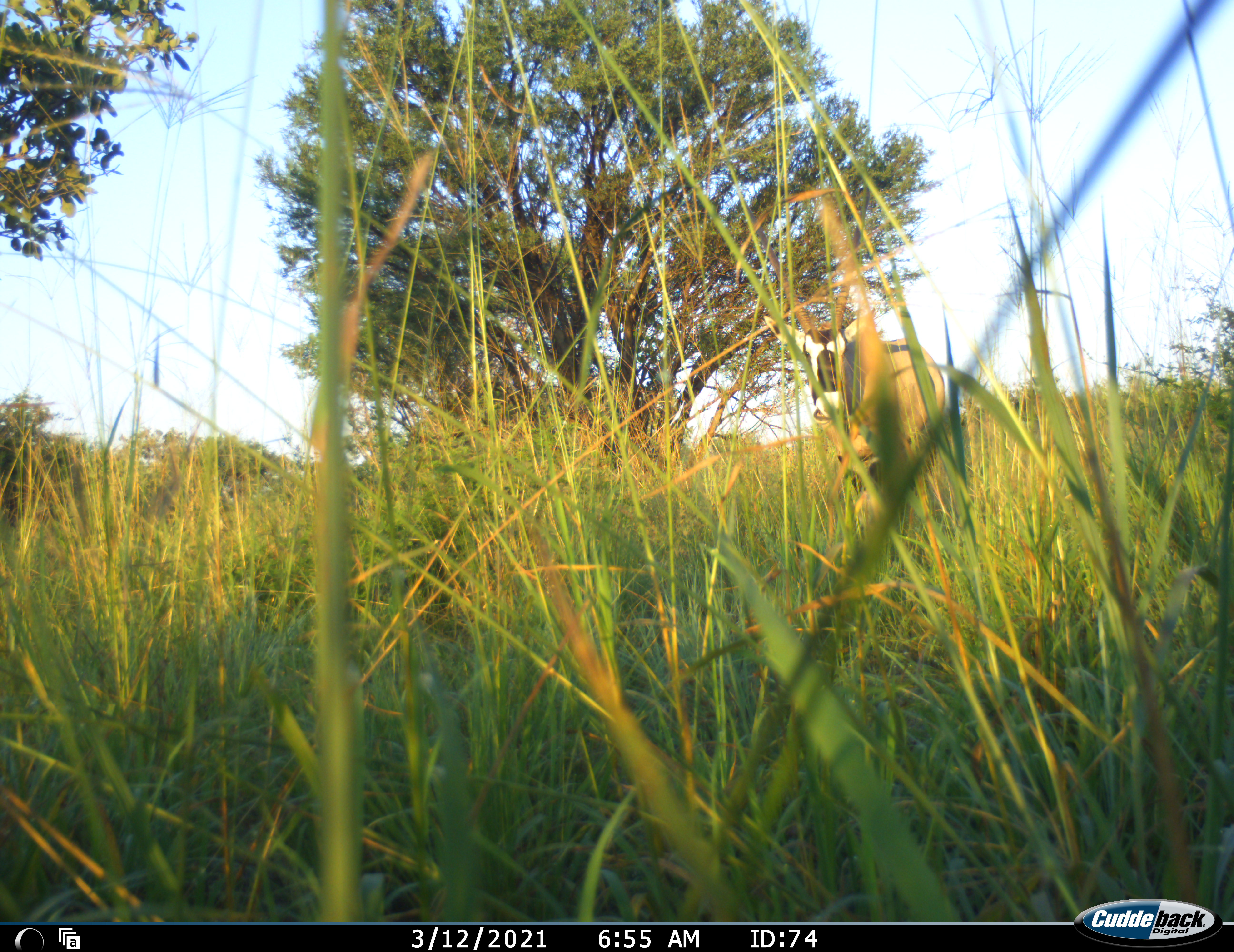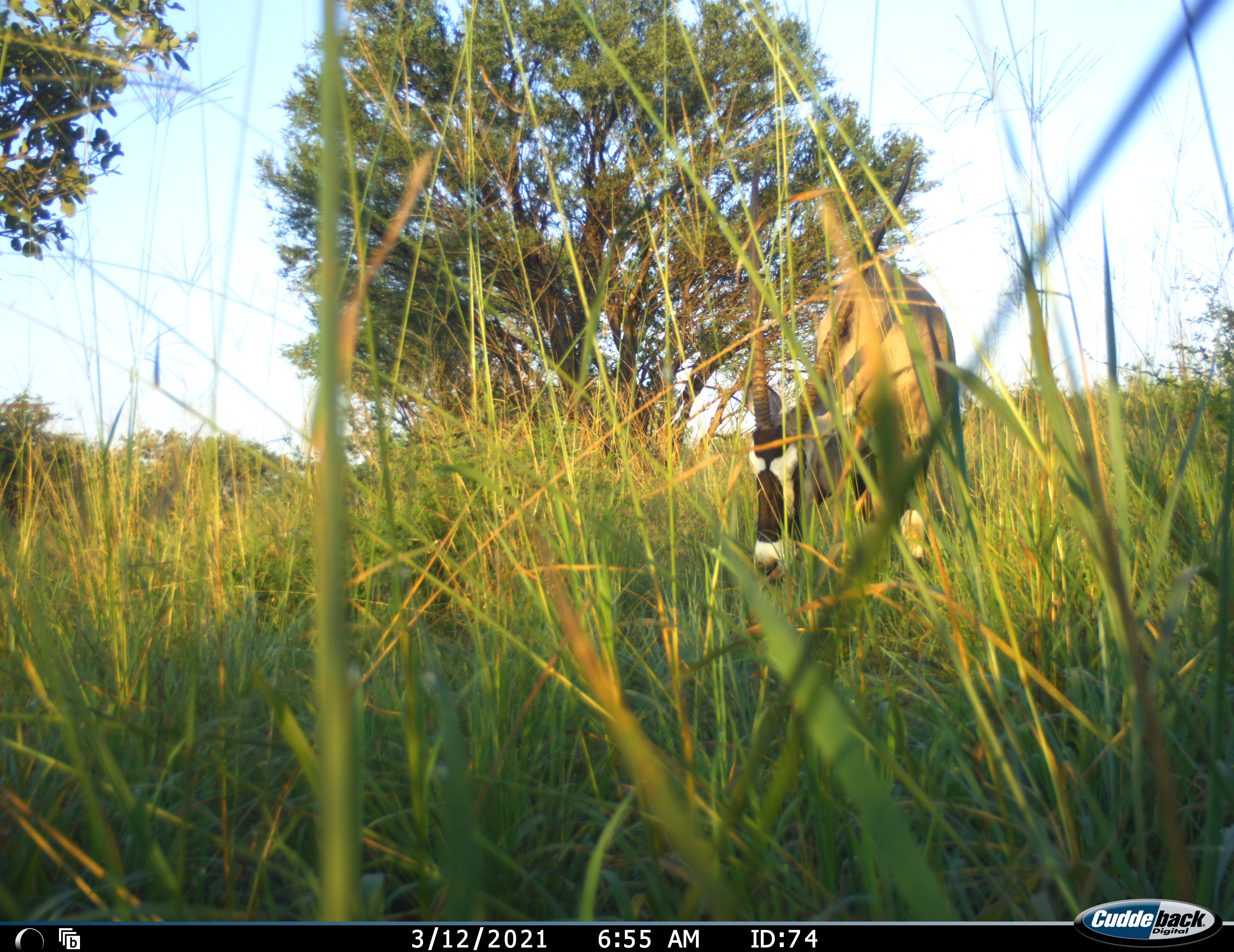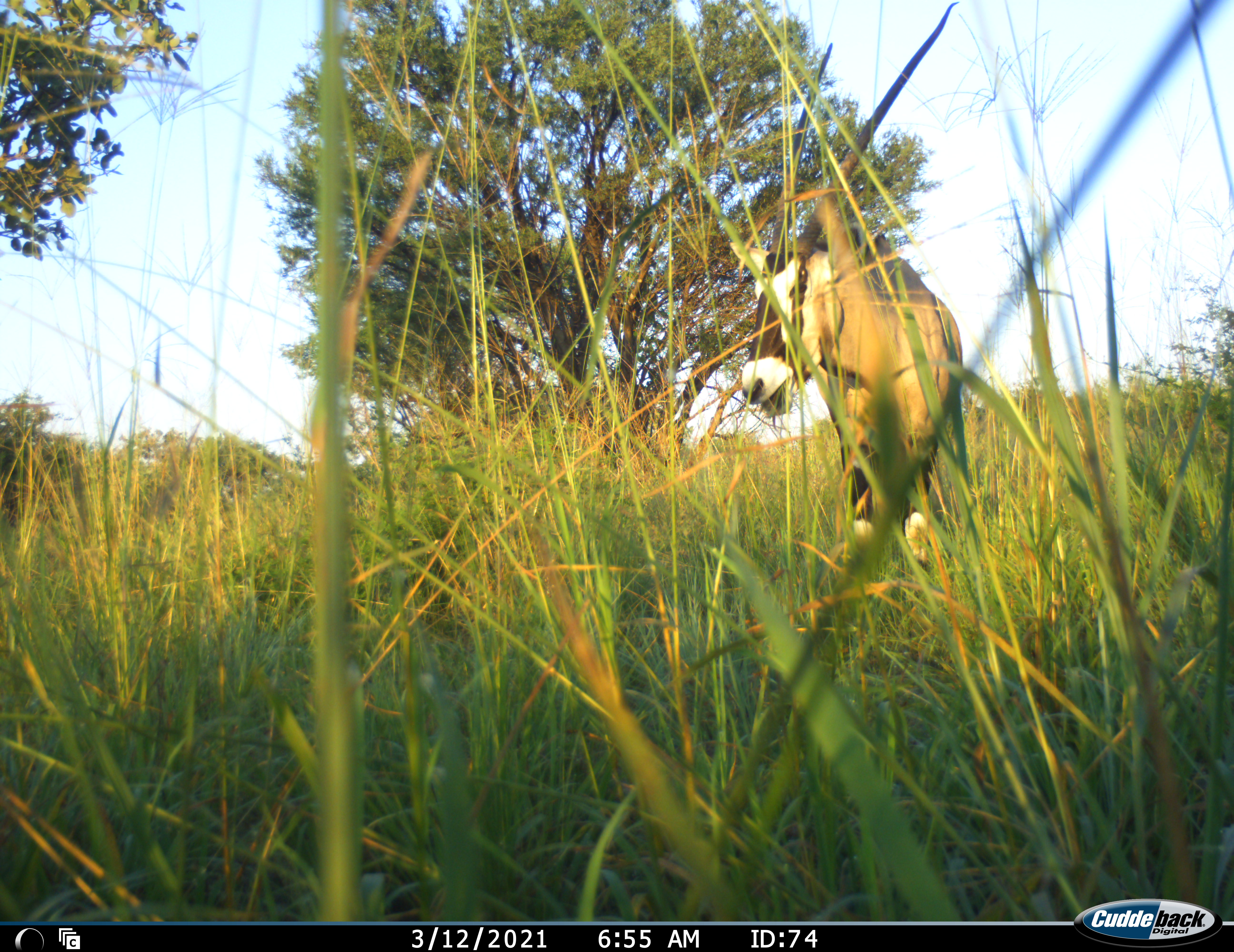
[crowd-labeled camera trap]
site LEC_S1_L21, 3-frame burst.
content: unidentified animal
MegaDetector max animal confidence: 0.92